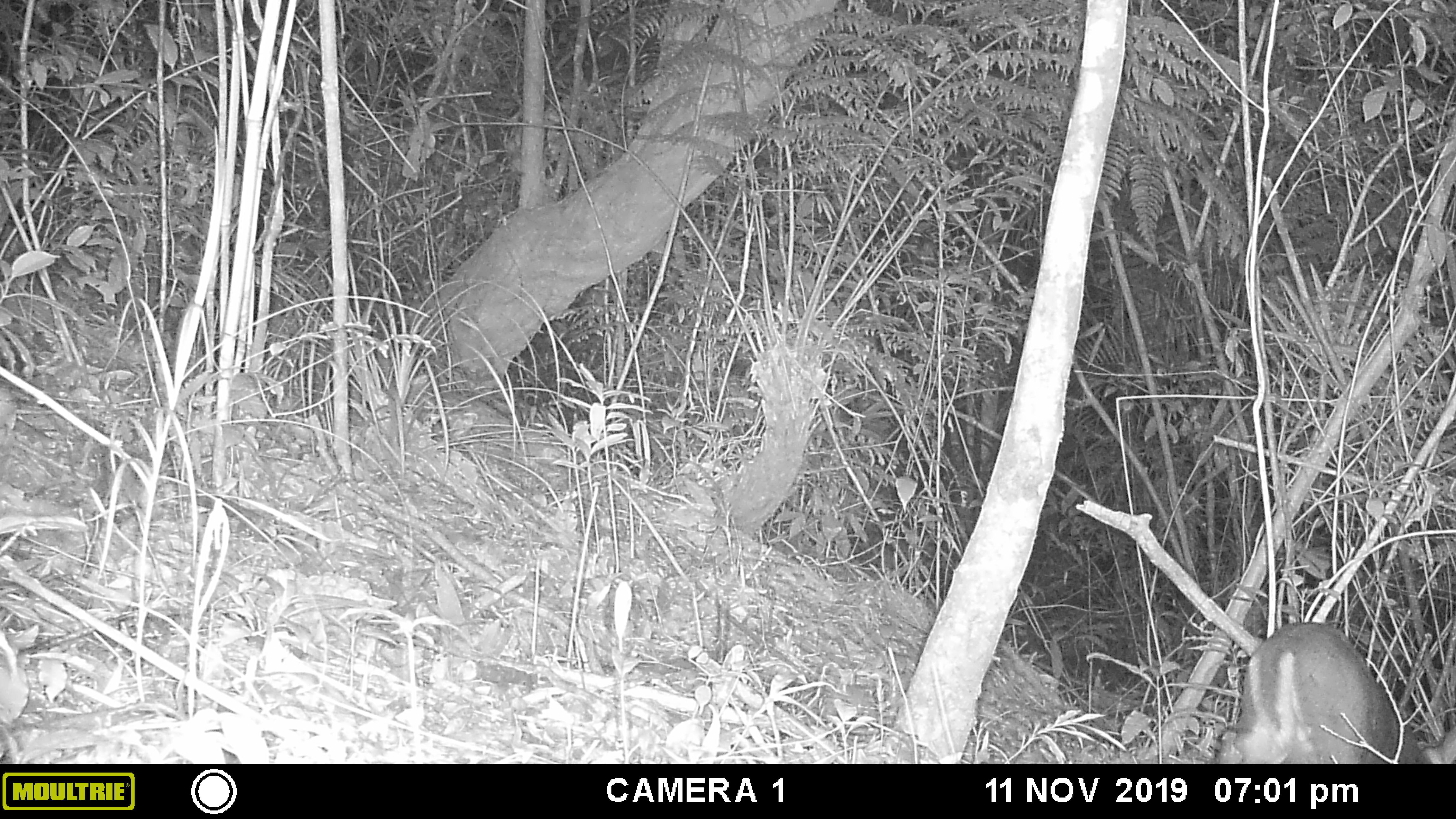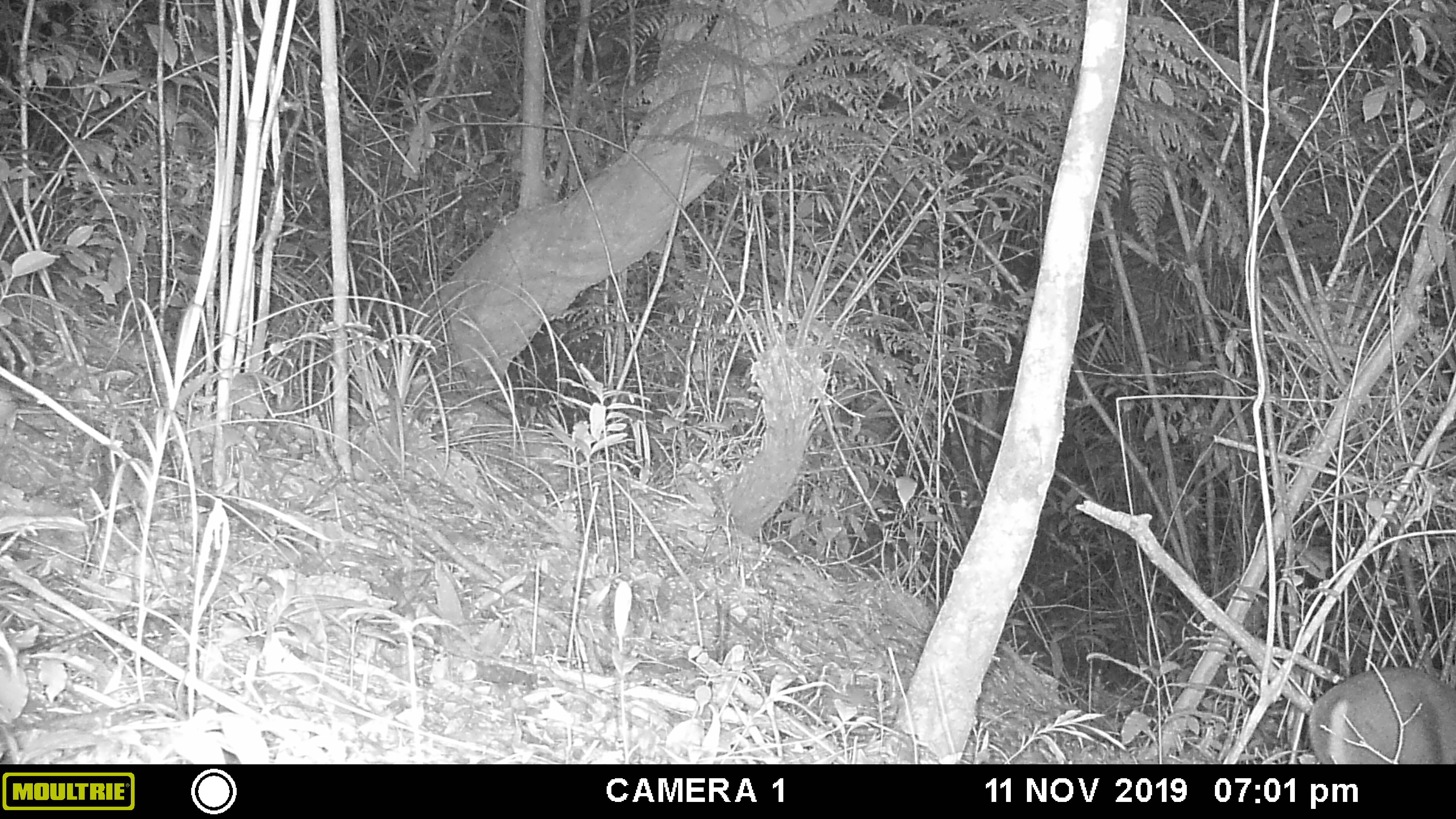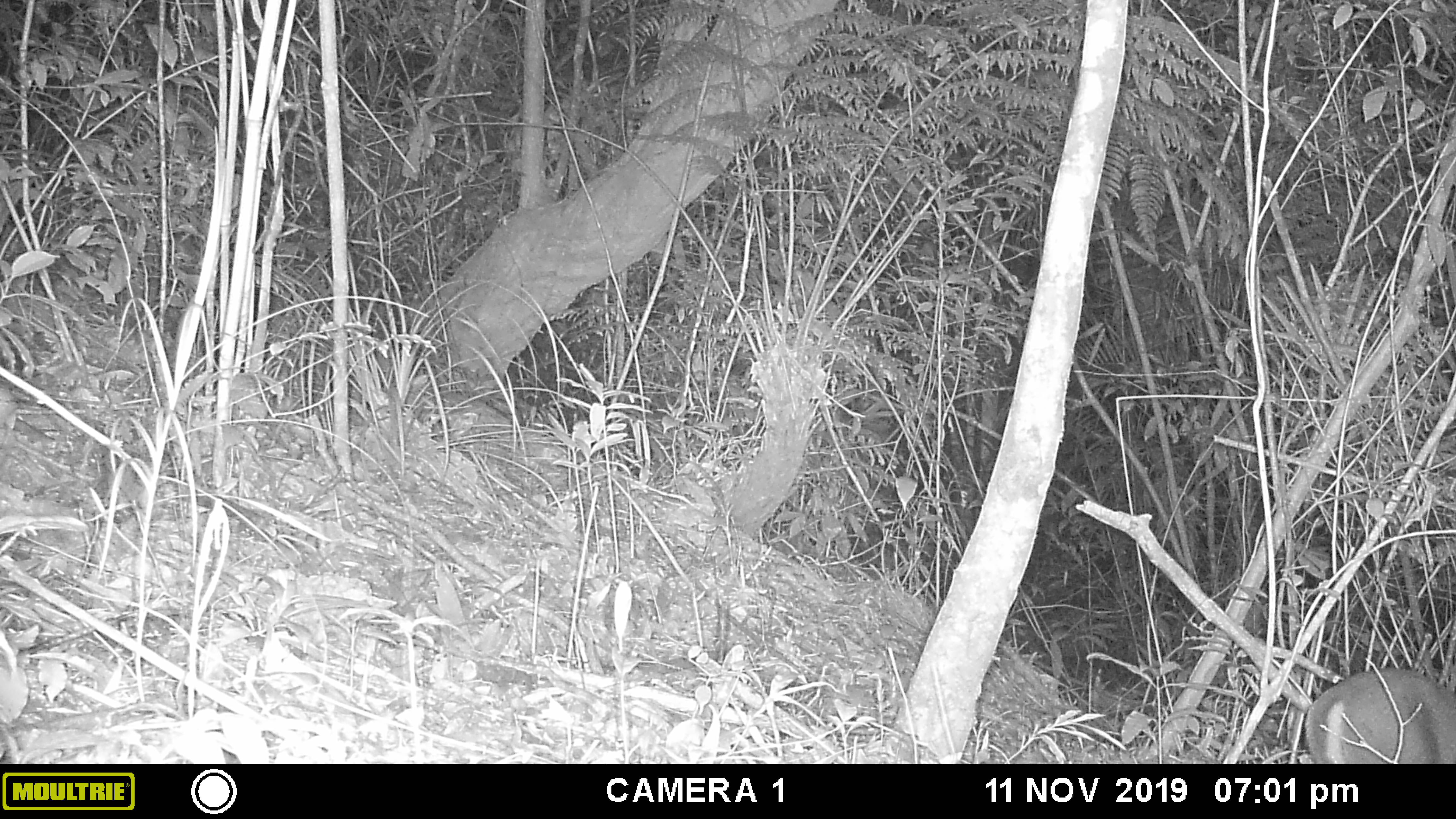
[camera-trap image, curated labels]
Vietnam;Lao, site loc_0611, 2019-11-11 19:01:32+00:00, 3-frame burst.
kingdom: Animalia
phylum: Chordata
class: Mammalia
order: Artiodactyla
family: Cervidae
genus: Muntiacus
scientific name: Muntiacus rooseveltorum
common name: roosevelt's muntjac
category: roosevelts muntjac group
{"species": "roosevelts muntjac group (roosevelt's muntjac) (Muntiacus rooseveltorum)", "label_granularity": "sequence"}